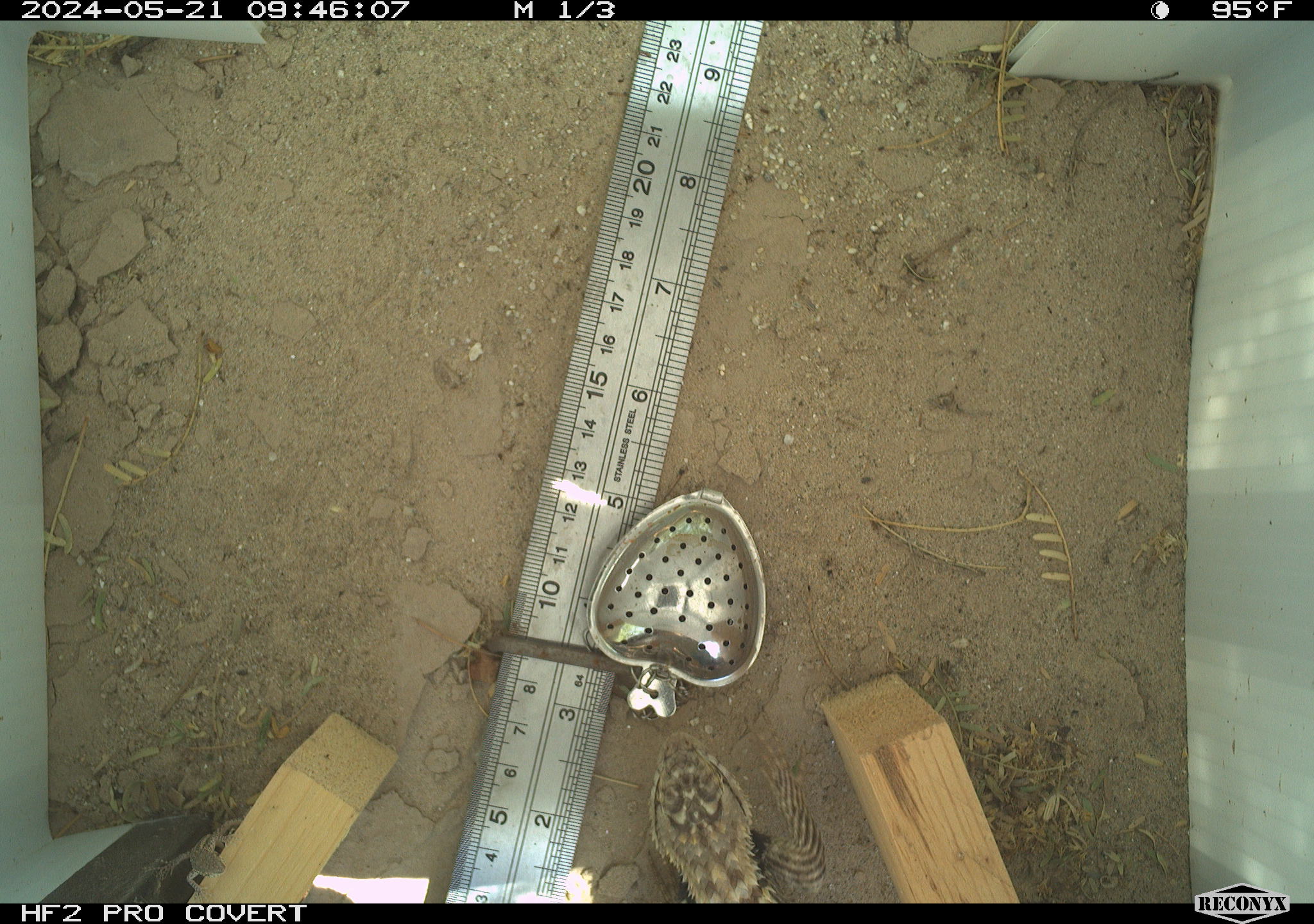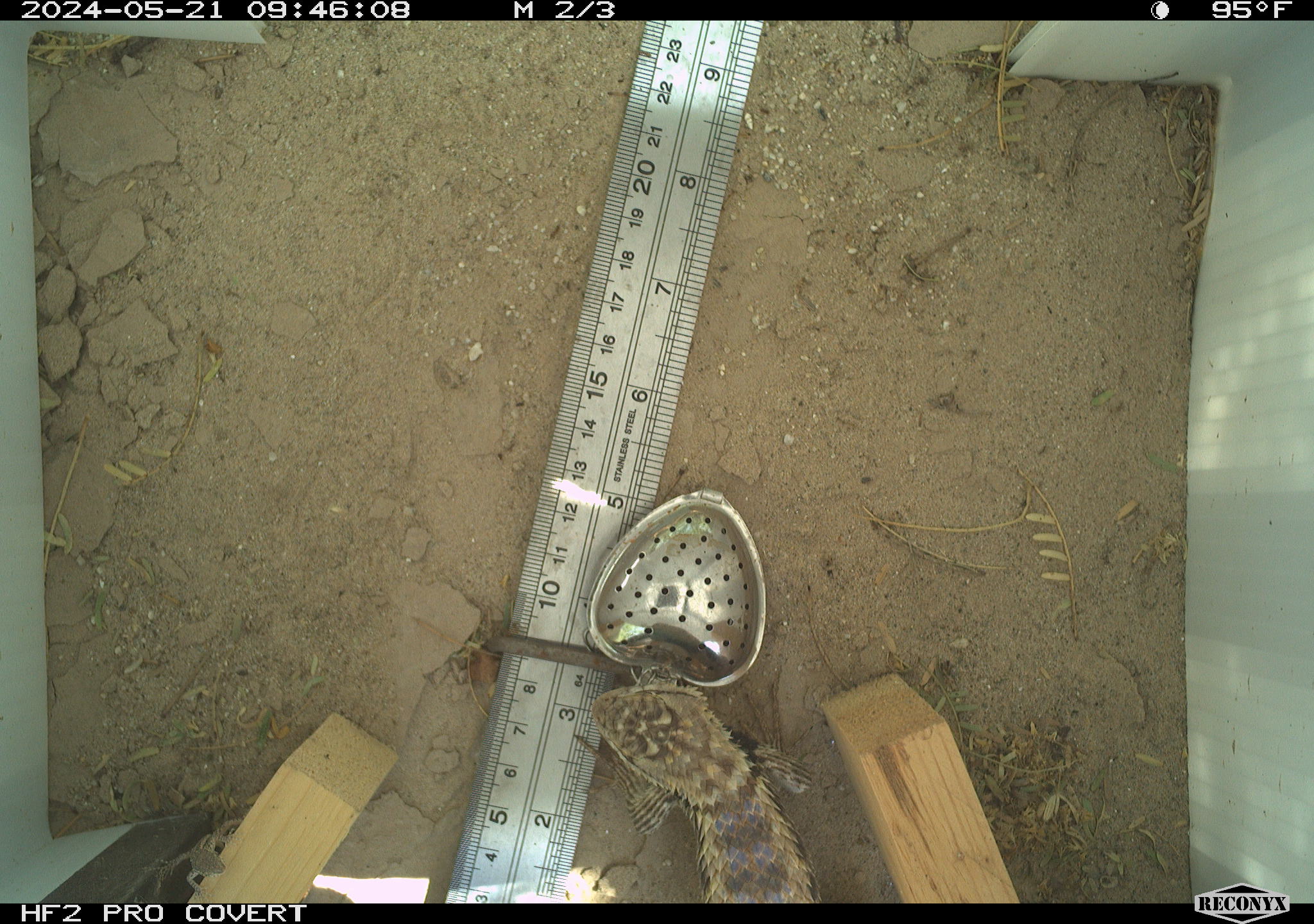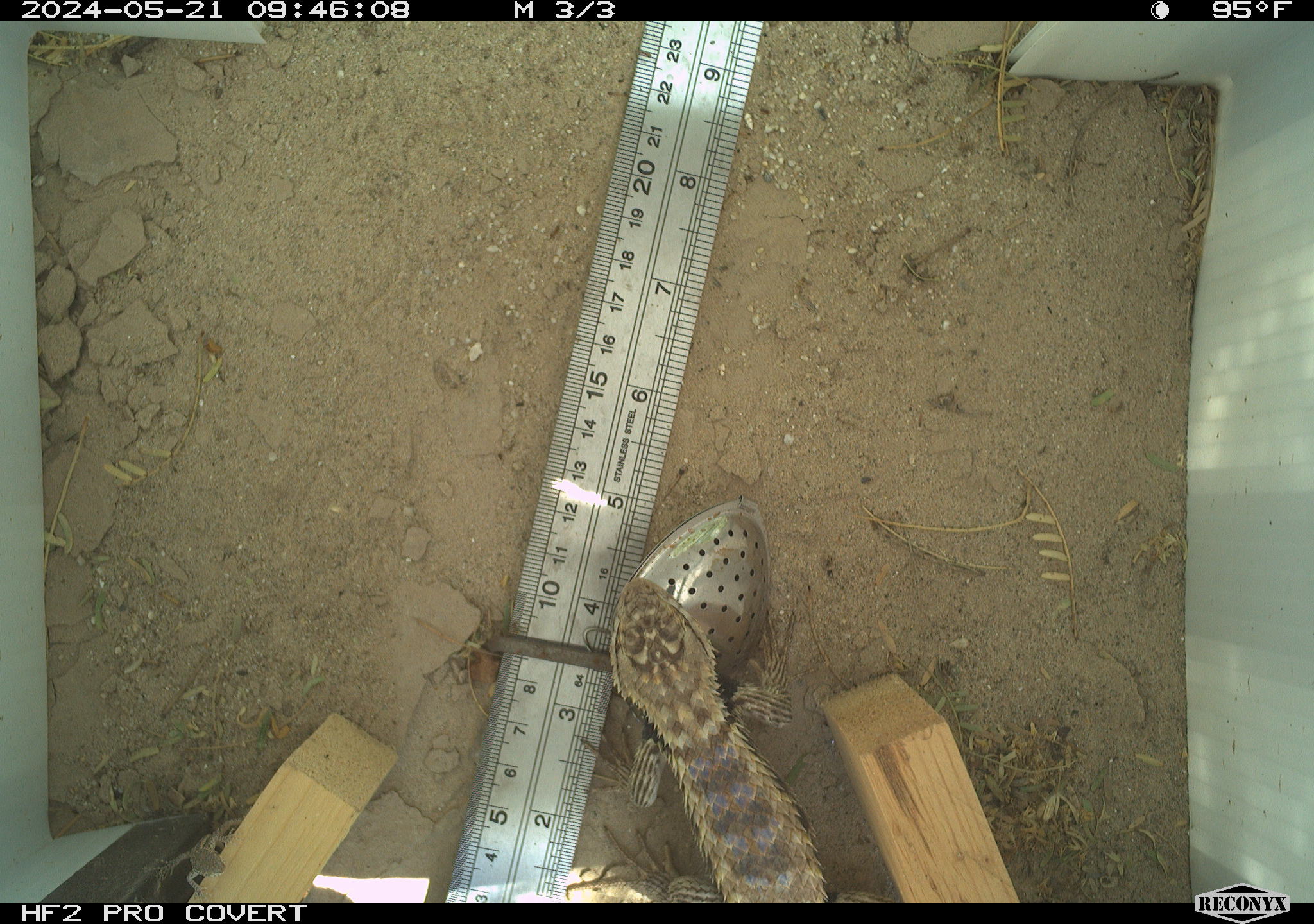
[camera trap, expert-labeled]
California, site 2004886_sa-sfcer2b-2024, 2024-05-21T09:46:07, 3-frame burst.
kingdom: Animalia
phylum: Chordata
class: Reptilia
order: Squamata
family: Phrynosomatidae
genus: Sceloporus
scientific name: Sceloporus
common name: spiny lizards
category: sceloporus species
Sceloporus species (spiny lizards) (Sceloporus).